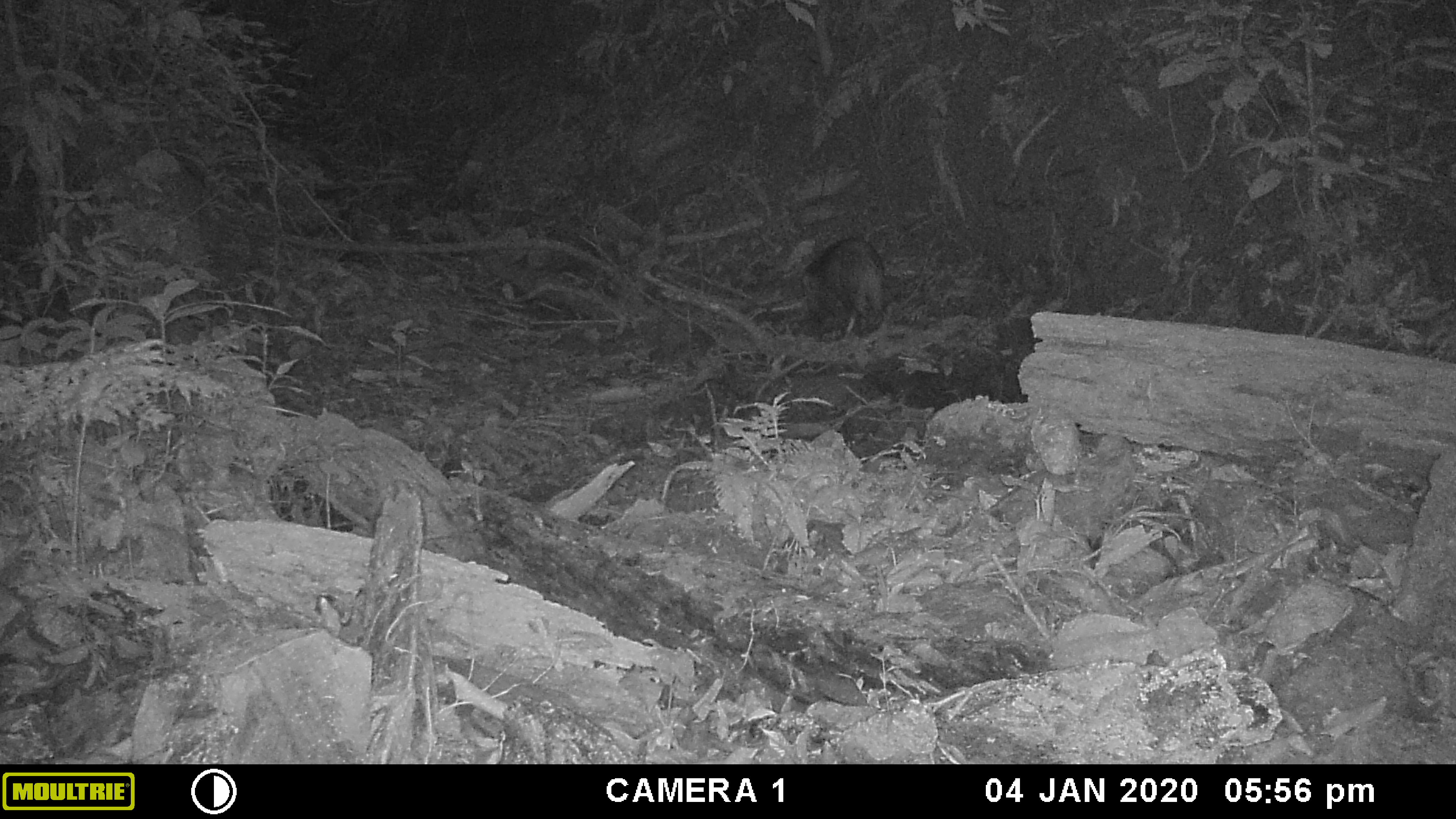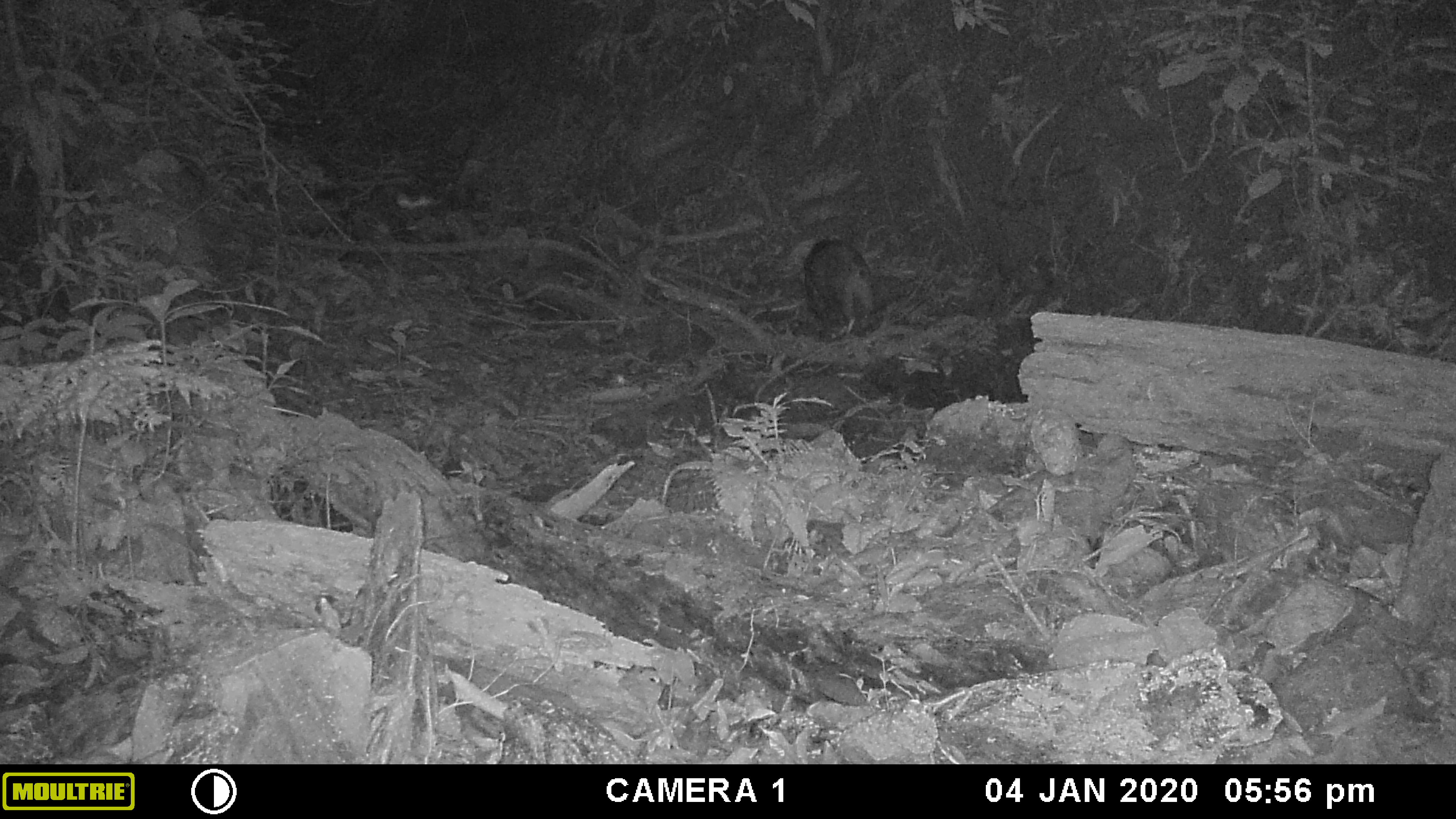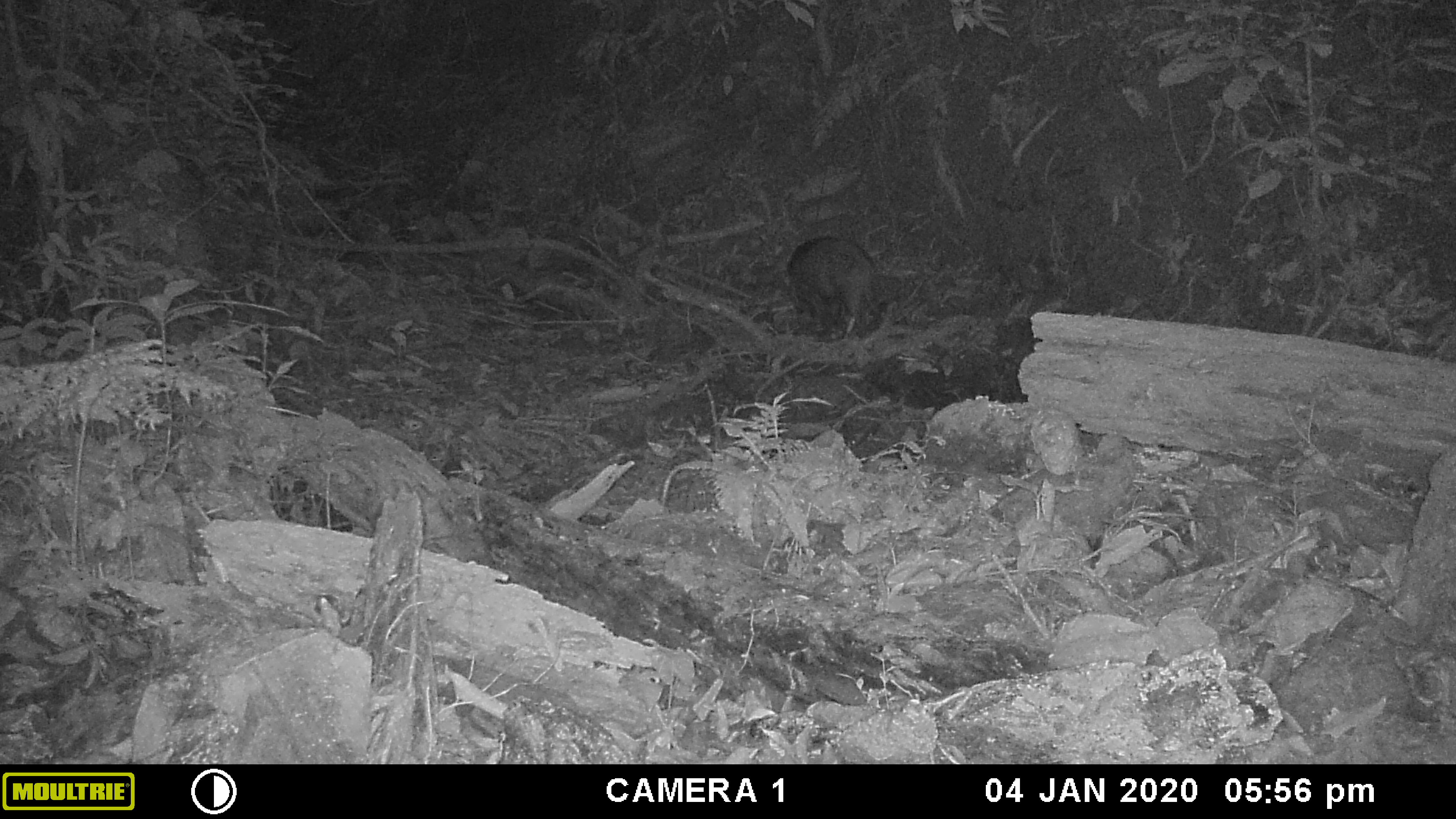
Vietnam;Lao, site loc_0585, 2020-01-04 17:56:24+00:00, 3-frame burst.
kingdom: Animalia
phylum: Chordata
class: Mammalia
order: Artiodactyla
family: Suidae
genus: Sus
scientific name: Sus scrofa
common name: eurasian wild pig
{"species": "eurasian wild pig (Sus scrofa)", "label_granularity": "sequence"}